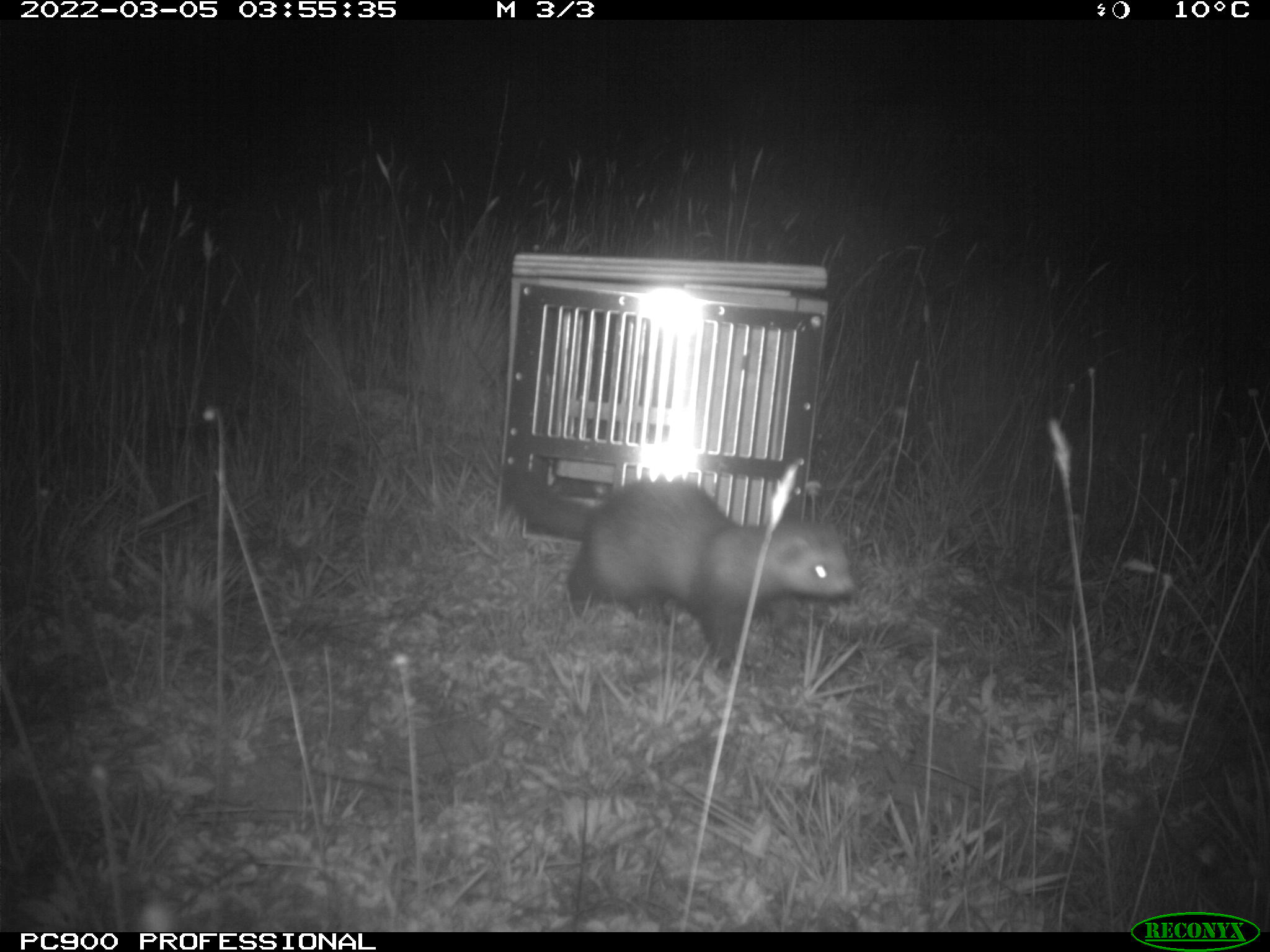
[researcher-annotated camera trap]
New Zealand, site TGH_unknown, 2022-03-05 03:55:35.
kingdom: Animalia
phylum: Chordata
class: Mammalia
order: Carnivora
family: Mustelidae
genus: Mustela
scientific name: Mustela furo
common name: ferret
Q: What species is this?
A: Ferret (Mustela furo).